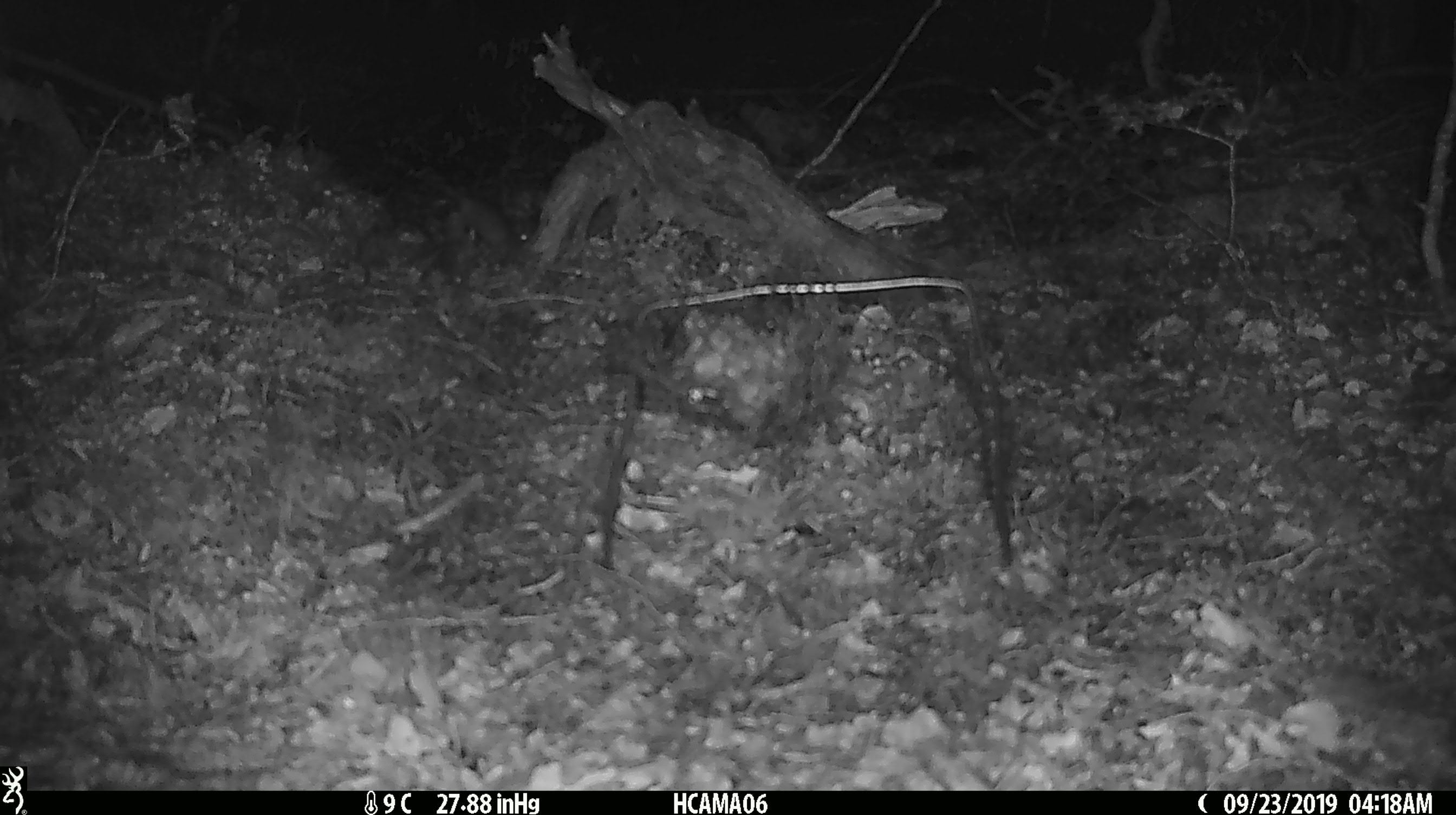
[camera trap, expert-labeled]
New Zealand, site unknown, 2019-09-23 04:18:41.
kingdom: Animalia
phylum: Chordata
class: Mammalia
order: Rodentia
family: Muridae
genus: Mus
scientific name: Mus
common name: mouse